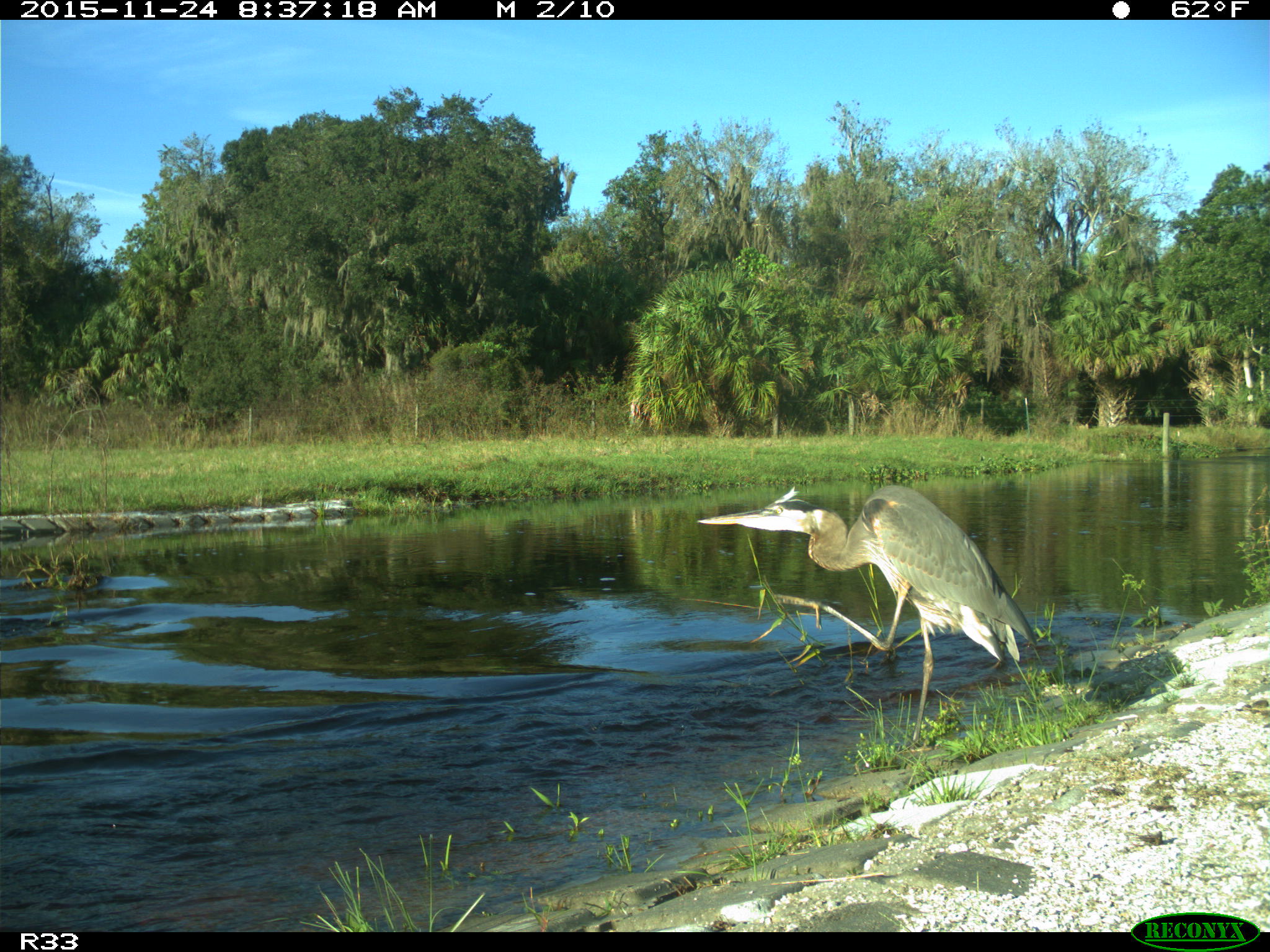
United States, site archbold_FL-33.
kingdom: Animalia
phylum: Chordata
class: Aves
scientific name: Aves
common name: birds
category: unidentified bird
Unidentified bird (birds) (Aves).